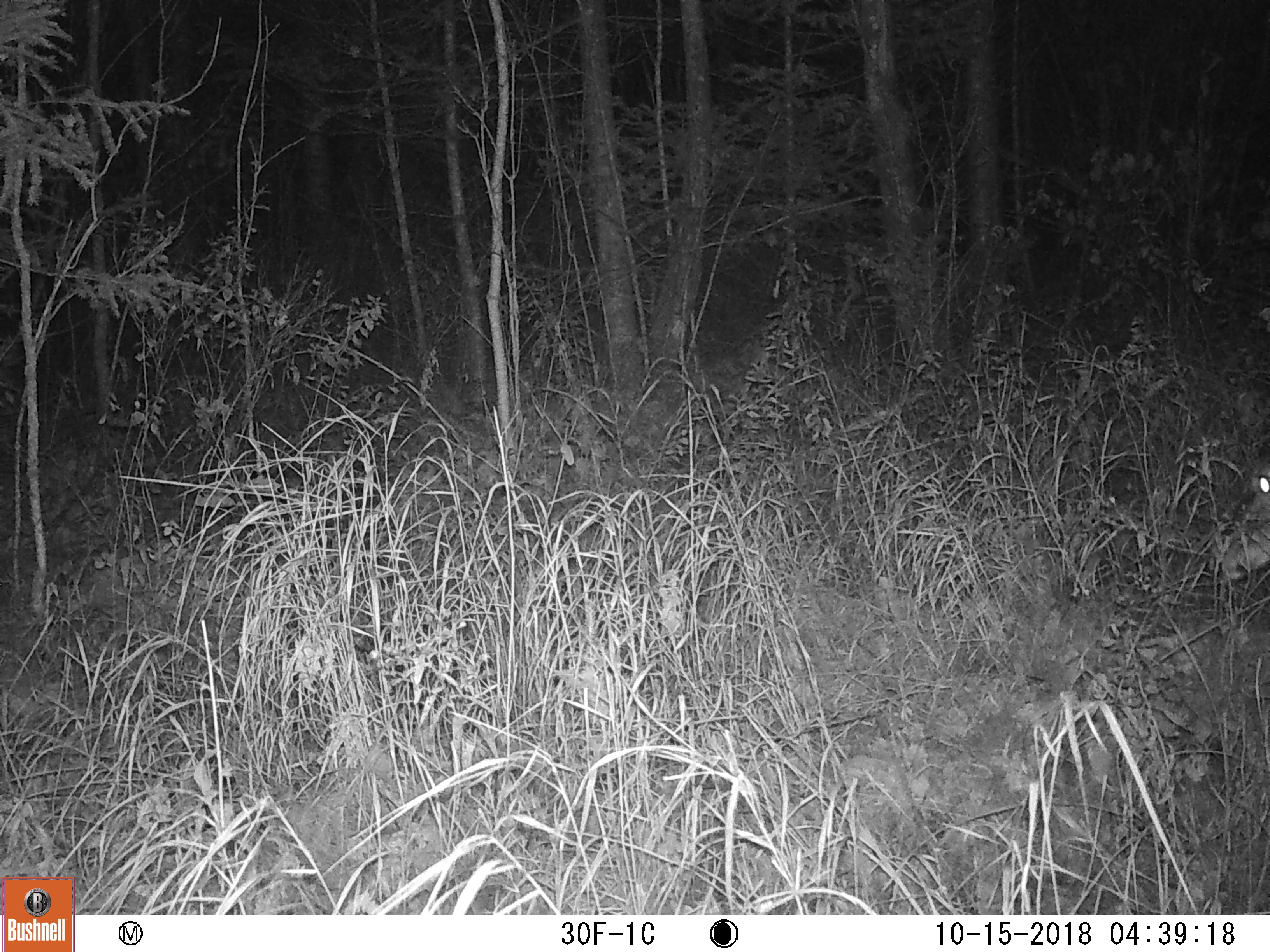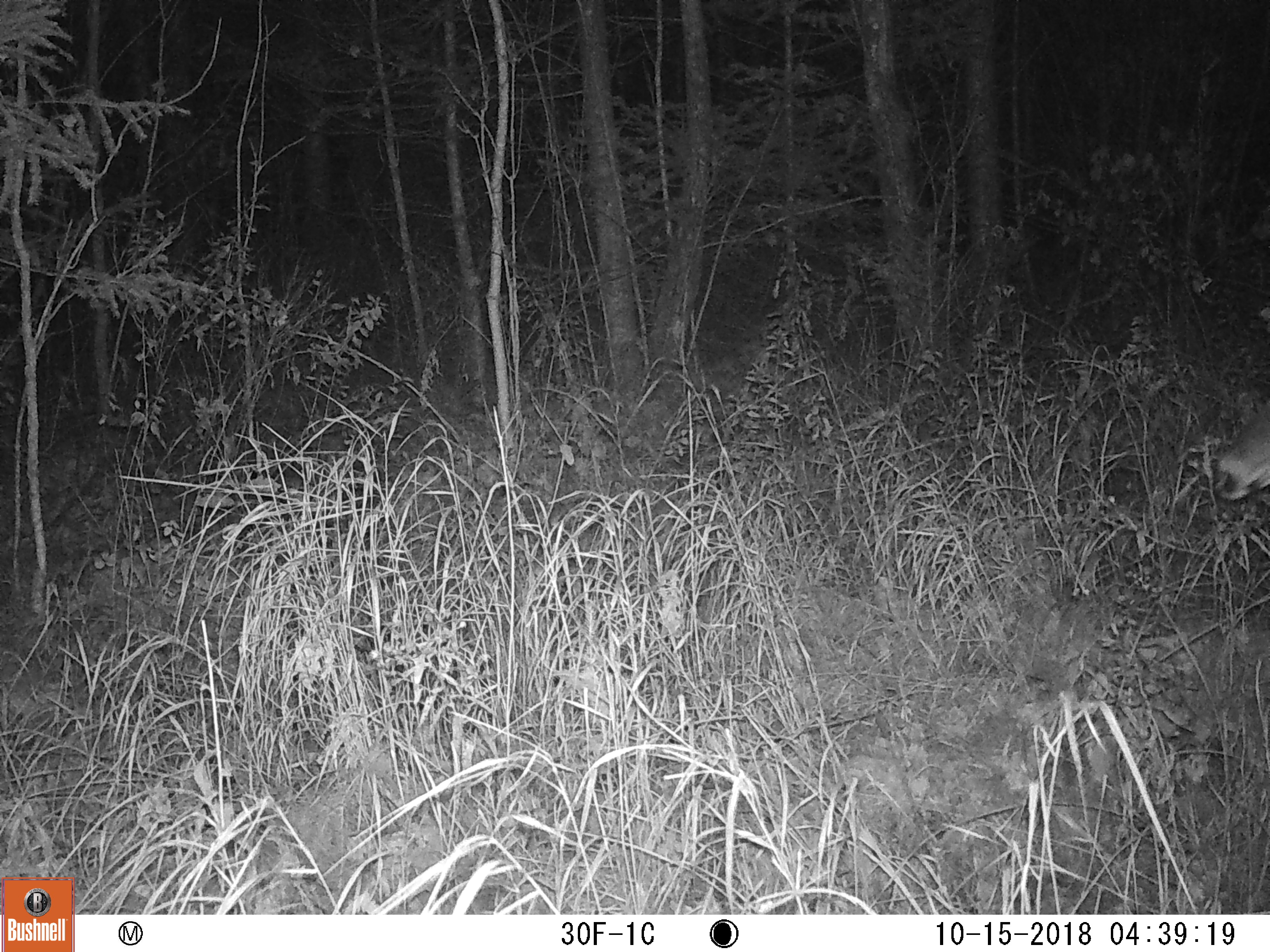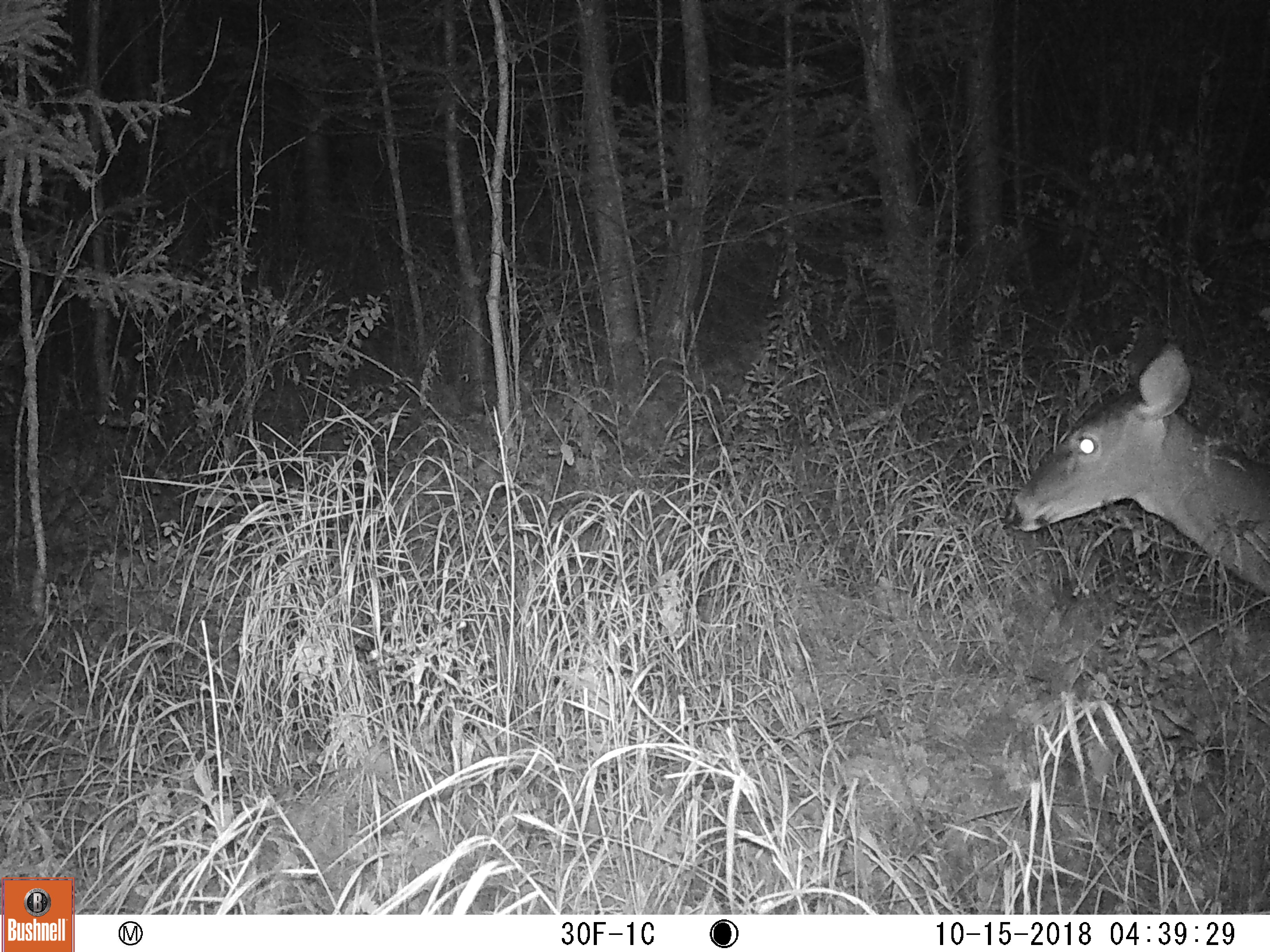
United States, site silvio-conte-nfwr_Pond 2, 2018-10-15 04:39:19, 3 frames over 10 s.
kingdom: Animalia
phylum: Chordata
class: Mammalia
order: Artiodactyla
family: Cervidae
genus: Odocoileus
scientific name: Odocoileus virginianus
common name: white-tailed deer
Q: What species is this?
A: White-tailed deer (Odocoileus virginianus).